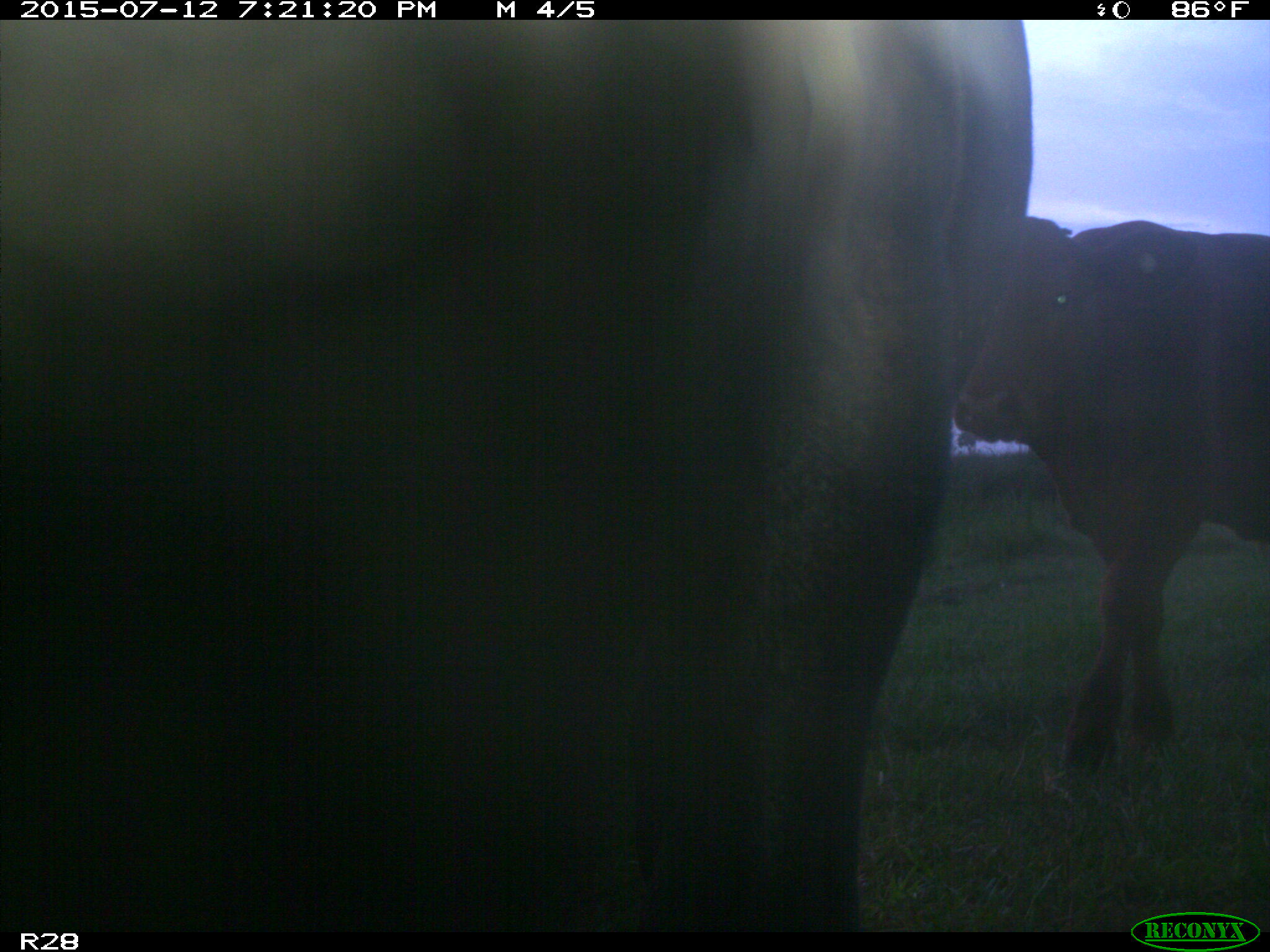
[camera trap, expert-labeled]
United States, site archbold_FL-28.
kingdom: Animalia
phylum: Chordata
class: Mammalia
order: Artiodactyla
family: Bovidae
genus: Bos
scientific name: Bos taurus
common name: domestic cow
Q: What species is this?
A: Bos taurus (domestic cow).